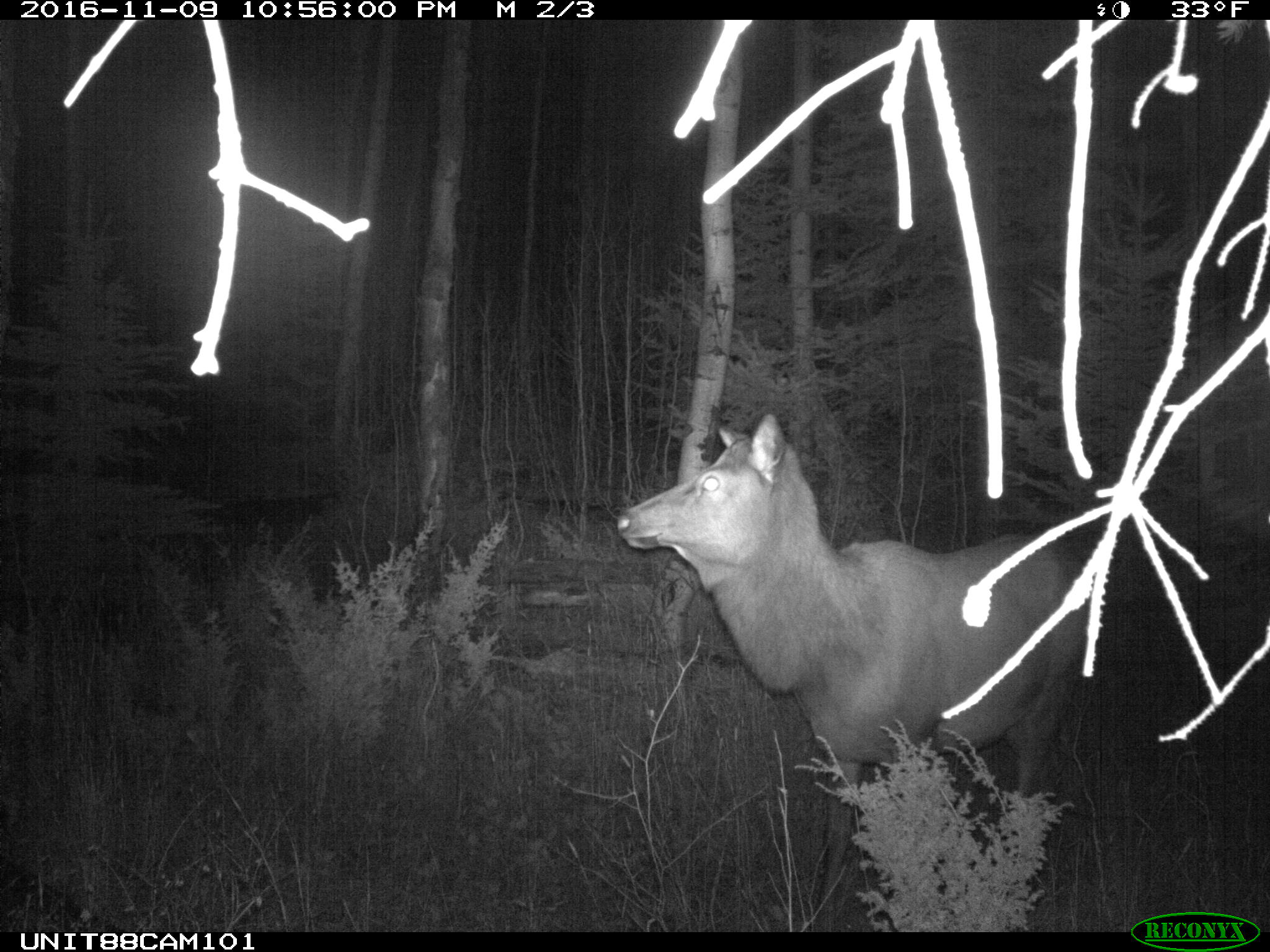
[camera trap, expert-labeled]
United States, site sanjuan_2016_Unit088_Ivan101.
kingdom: Animalia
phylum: Chordata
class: Mammalia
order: Artiodactyla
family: Cervidae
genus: Cervus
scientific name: Cervus elaphus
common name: red deer